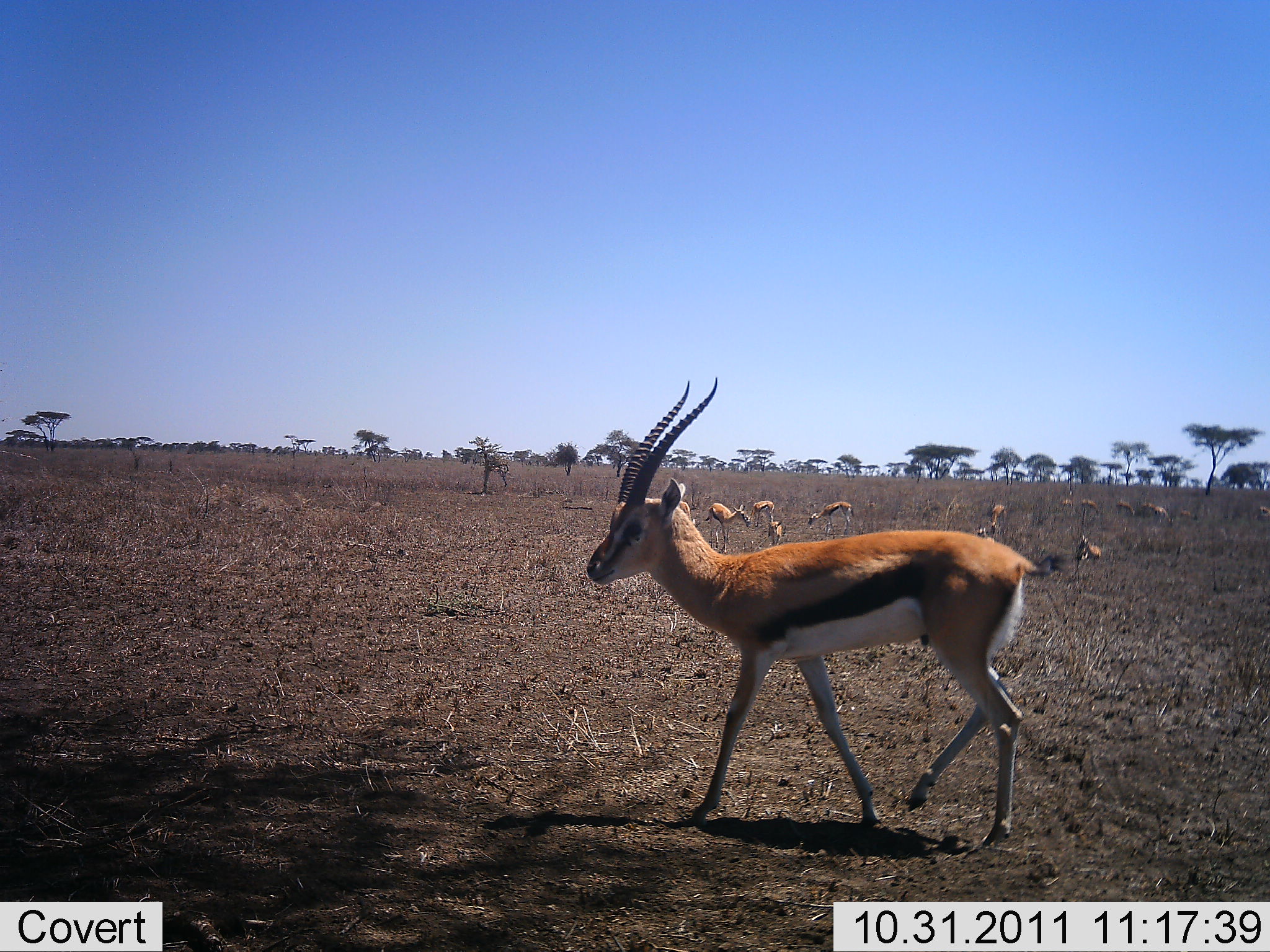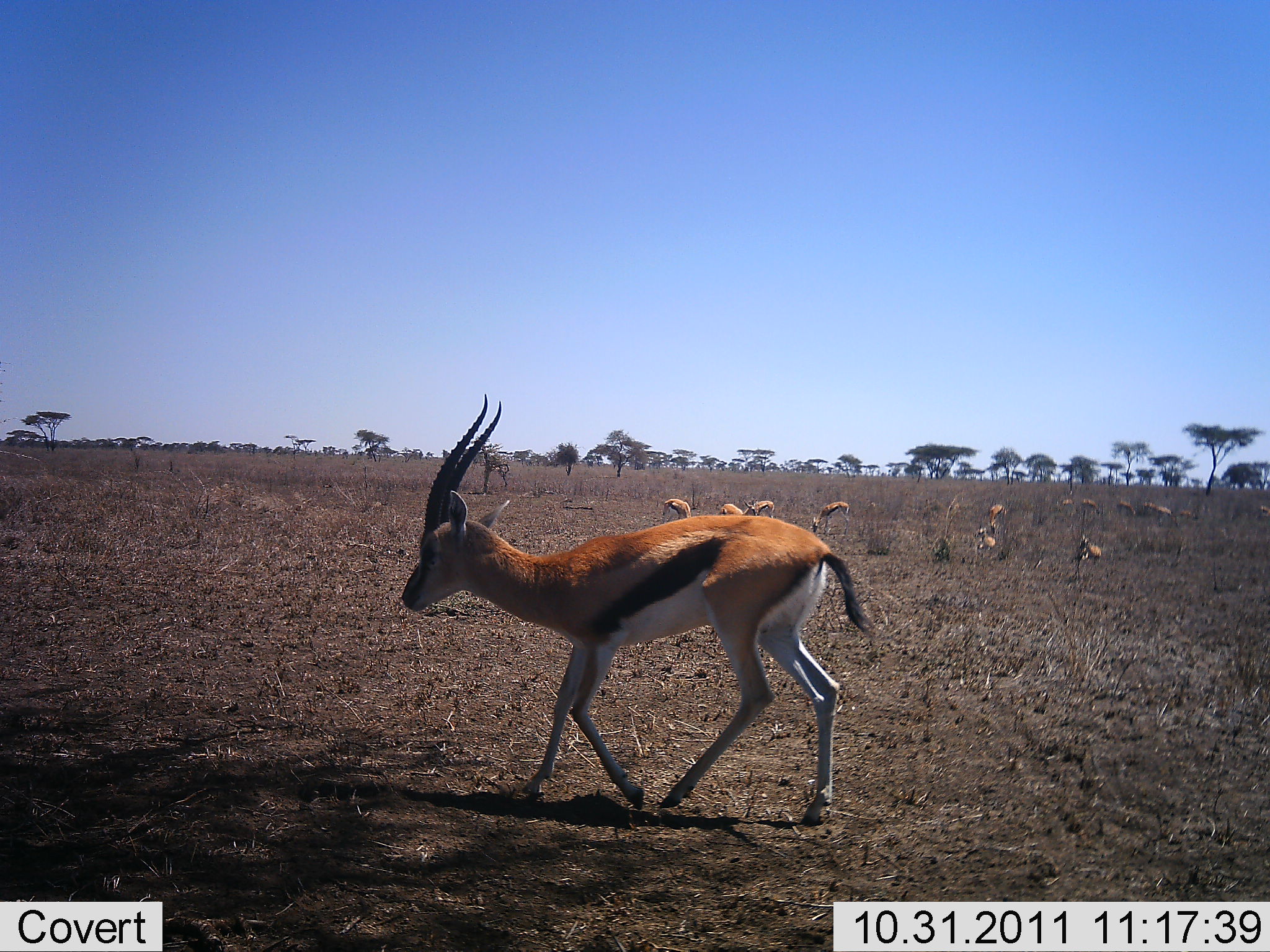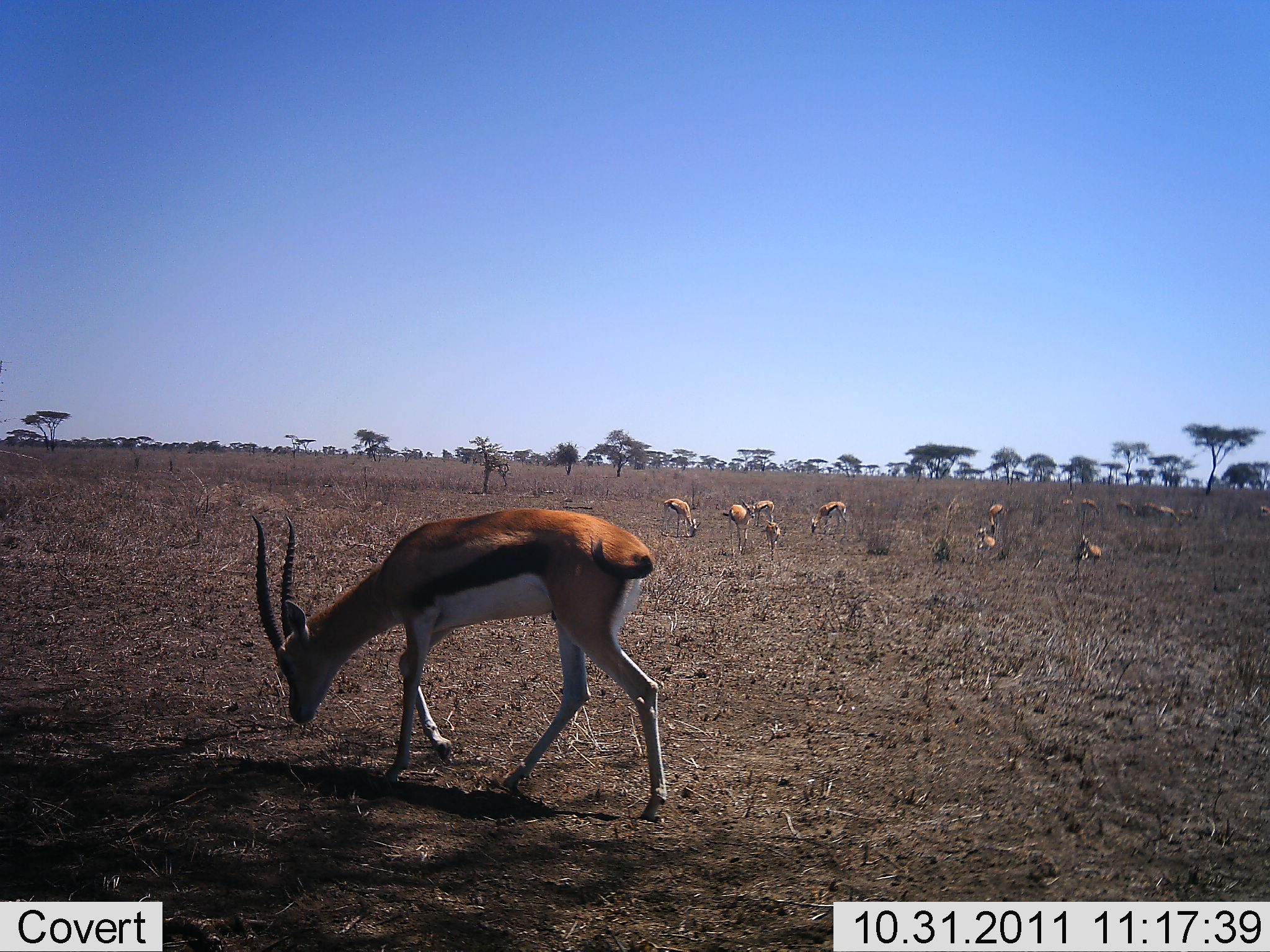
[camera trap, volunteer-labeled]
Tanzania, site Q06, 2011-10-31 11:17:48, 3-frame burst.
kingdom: Animalia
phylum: Chordata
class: Mammalia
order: Artiodactyla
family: Bovidae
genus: Eudorcas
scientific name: Eudorcas thomsonii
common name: thomson's gazelle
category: gazellethomsons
Gazellethomsons (thomson's gazelle) (Eudorcas thomsonii), count 11-50. Behavior (volunteer vote fractions): standing 47%, resting 7%, moving 73%, interacting 0%. Young present (vote fraction): 7%. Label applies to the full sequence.